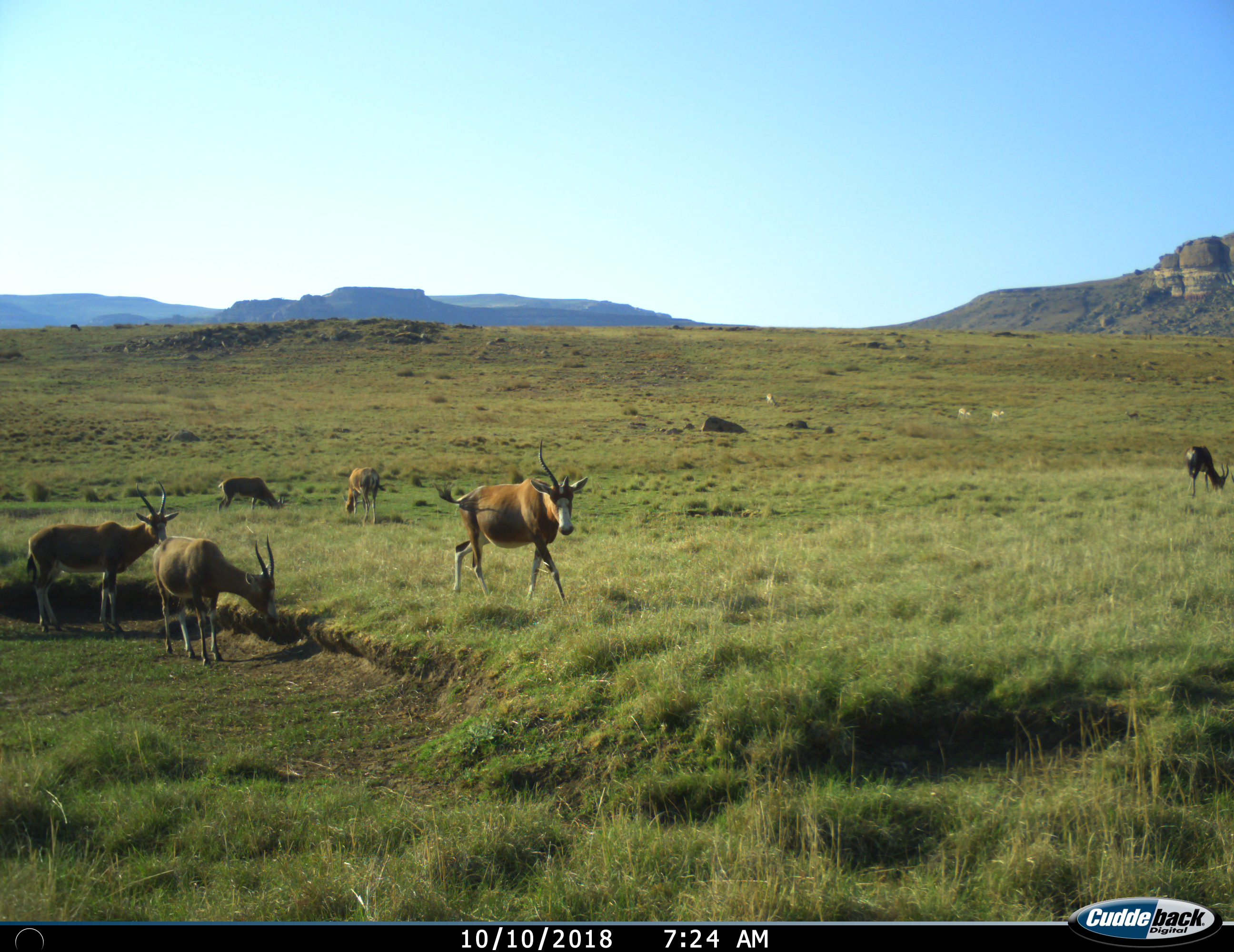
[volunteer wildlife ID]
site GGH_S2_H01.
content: unidentified animal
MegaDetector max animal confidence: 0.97